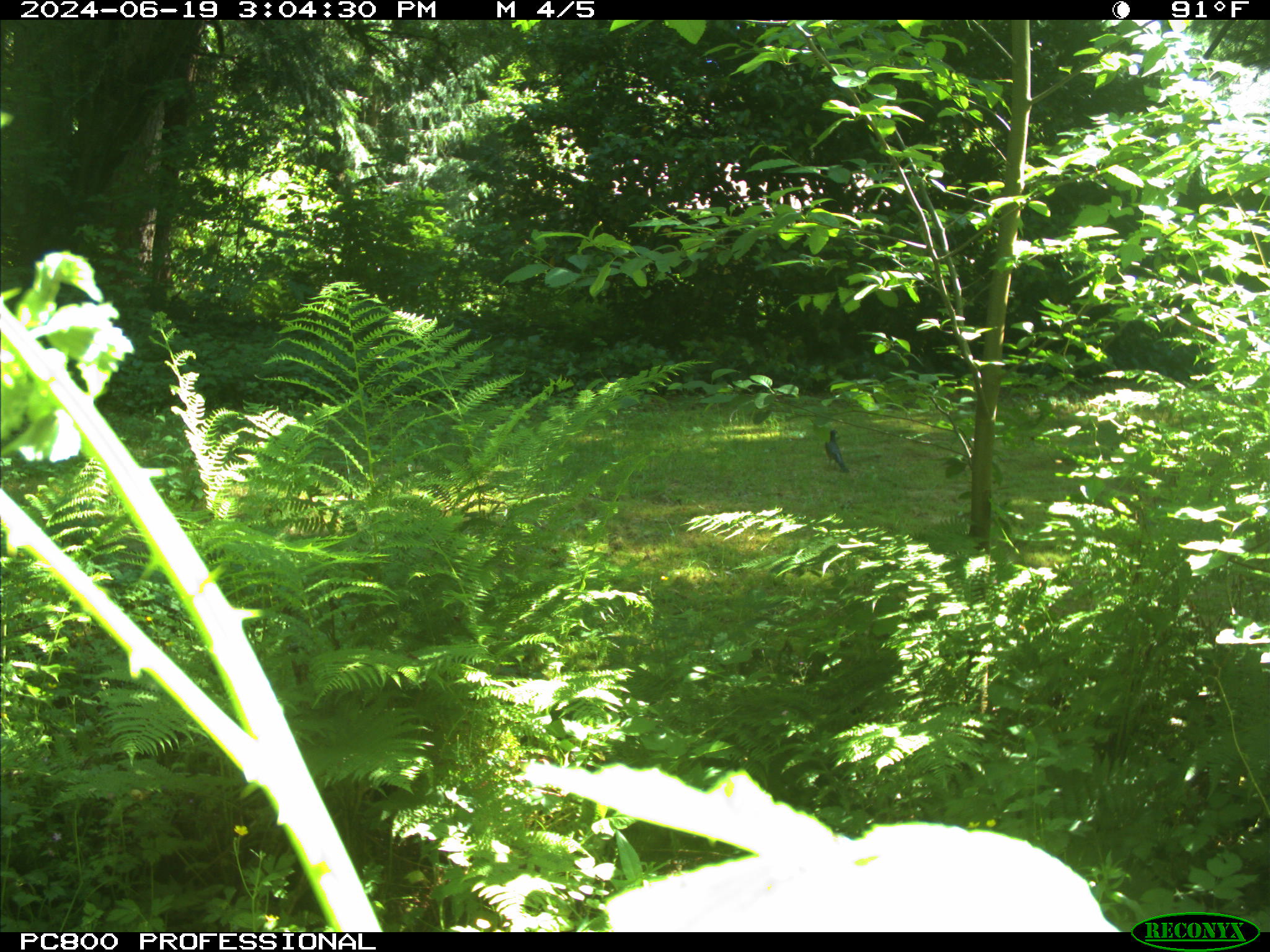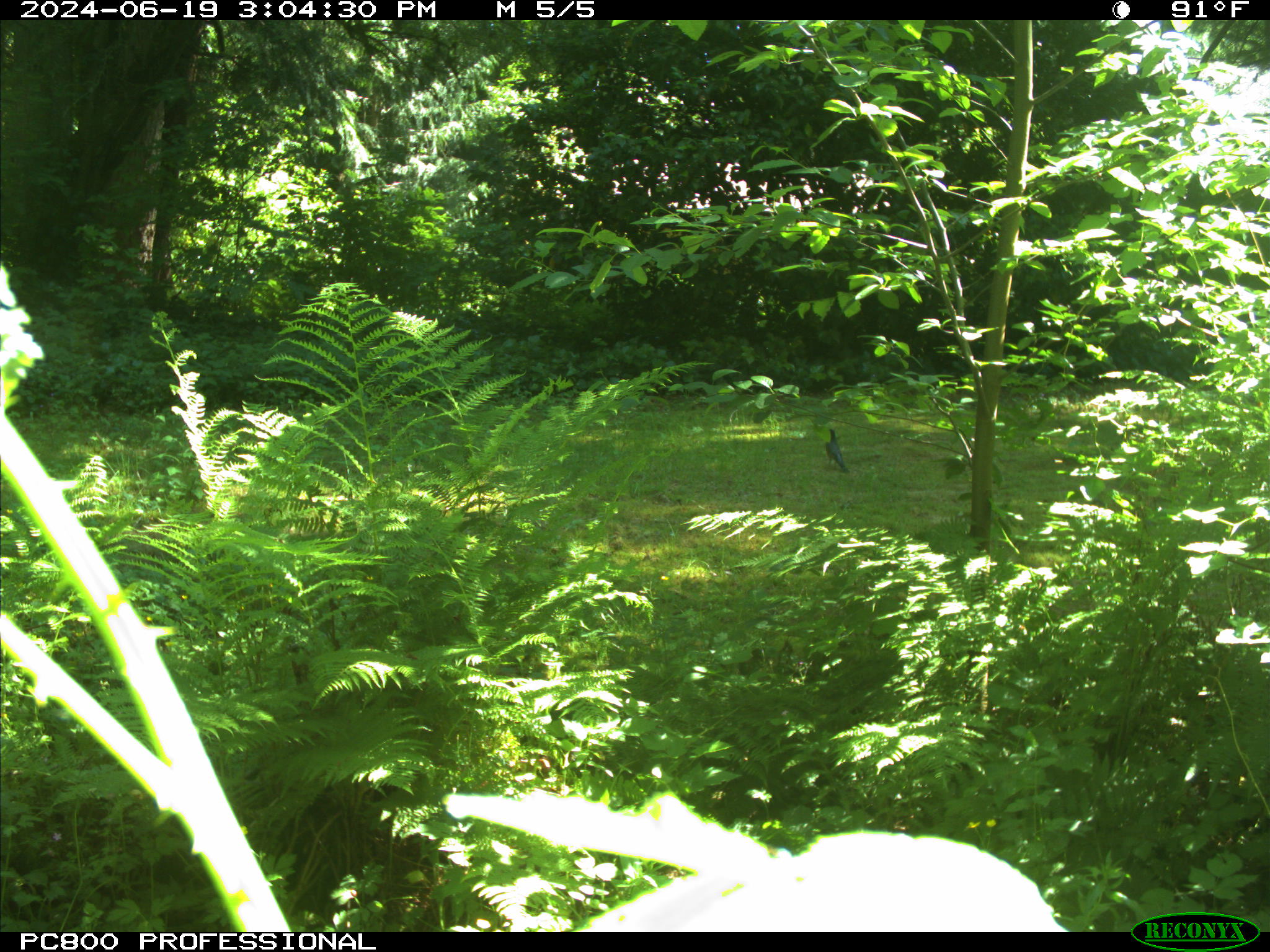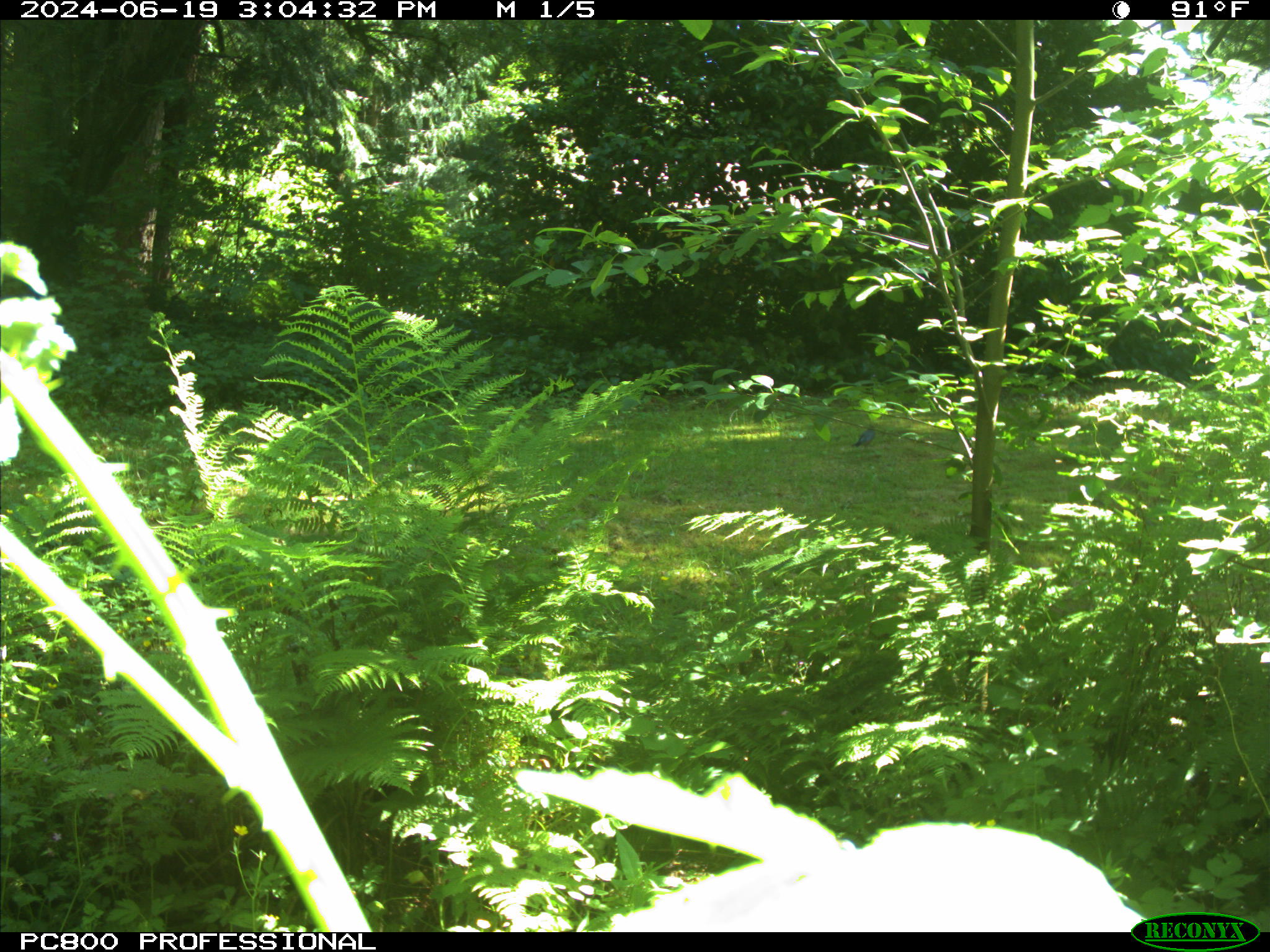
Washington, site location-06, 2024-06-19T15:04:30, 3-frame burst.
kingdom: Animalia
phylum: Chordata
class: Aves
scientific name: Aves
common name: bird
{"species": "bird (Aves)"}